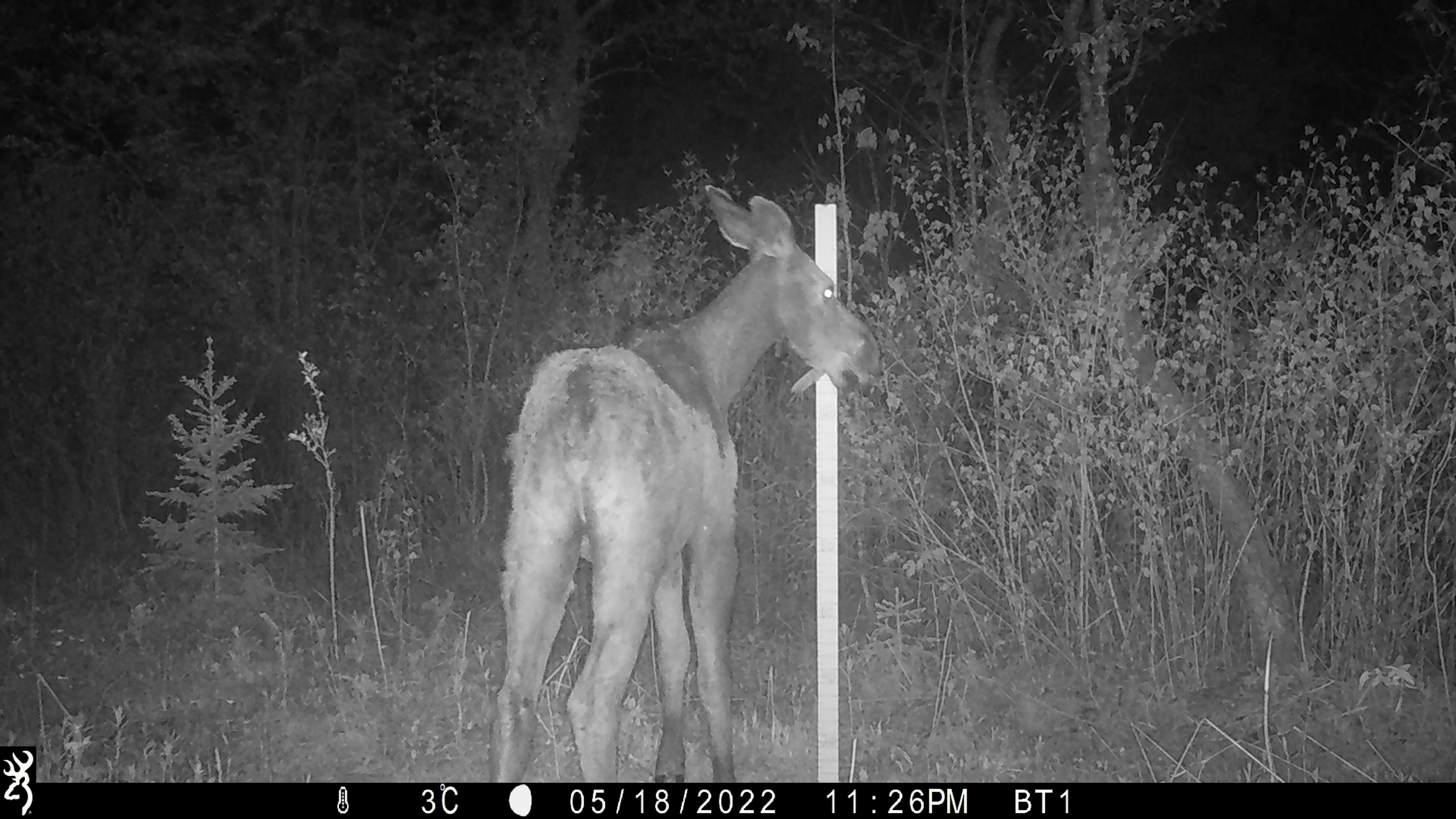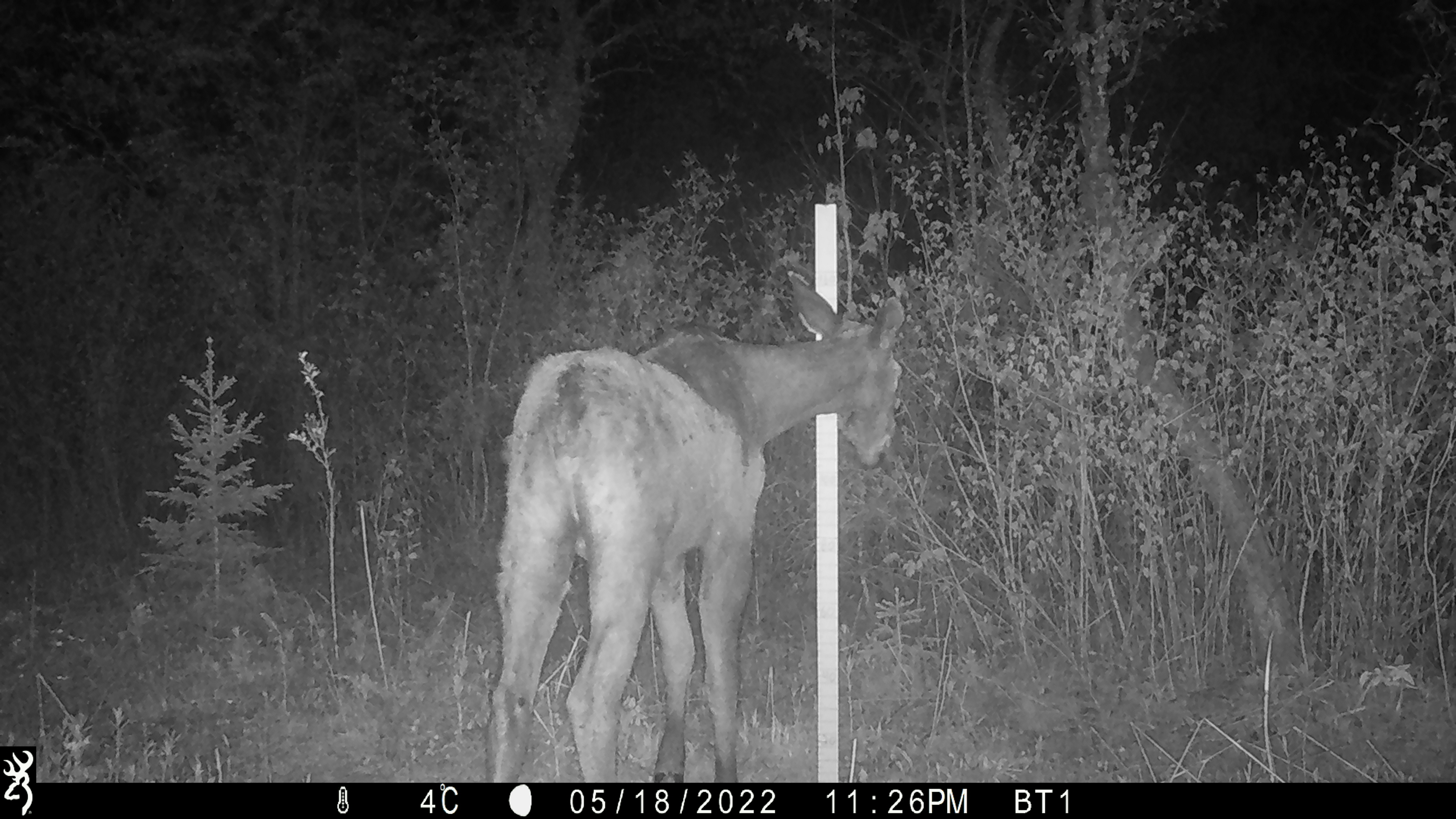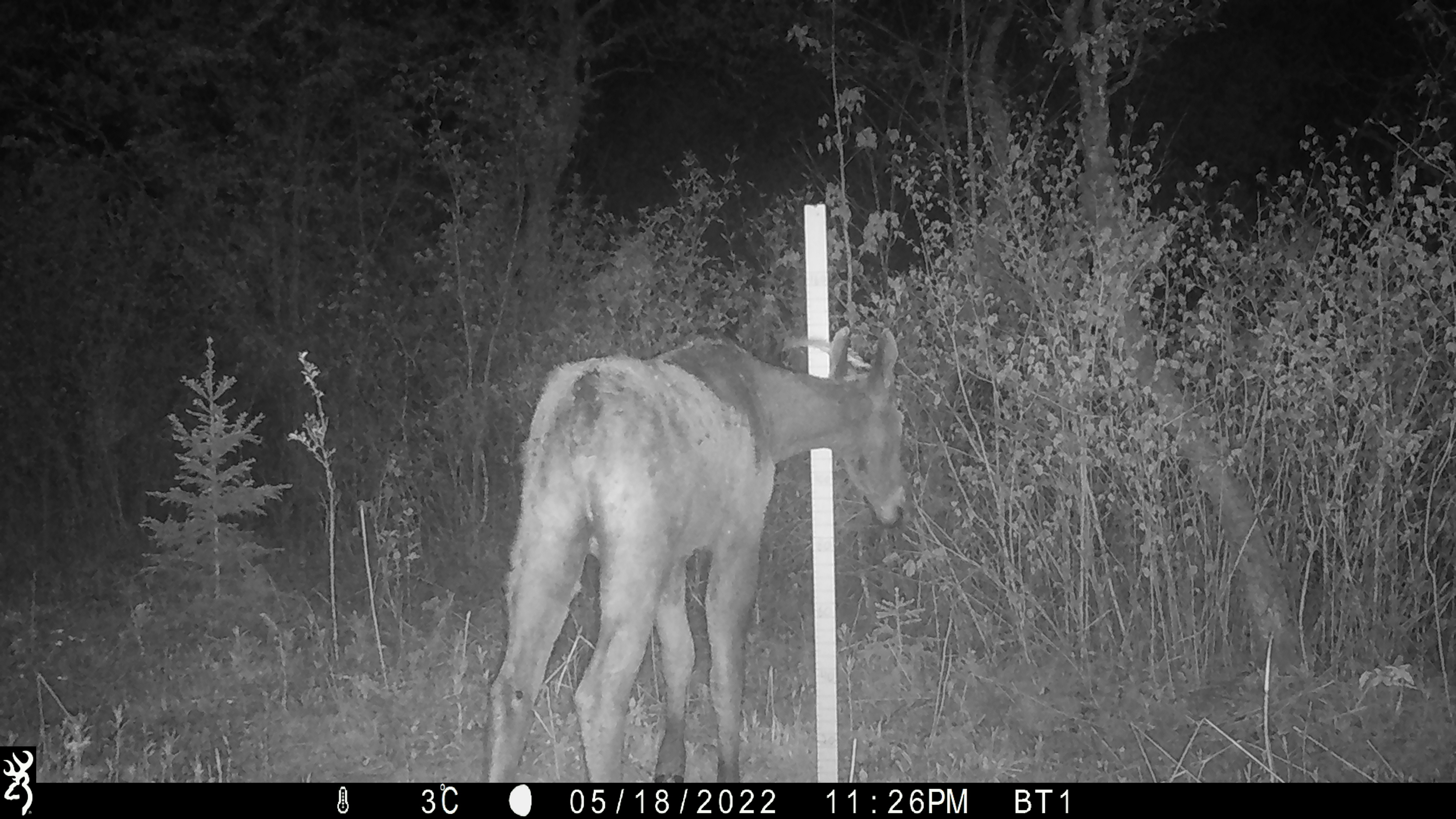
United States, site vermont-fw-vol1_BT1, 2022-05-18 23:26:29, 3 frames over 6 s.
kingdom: Animalia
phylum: Chordata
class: Mammalia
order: Artiodactyla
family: Cervidae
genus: Alces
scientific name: Alces alces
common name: moose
Moose (Alces alces).